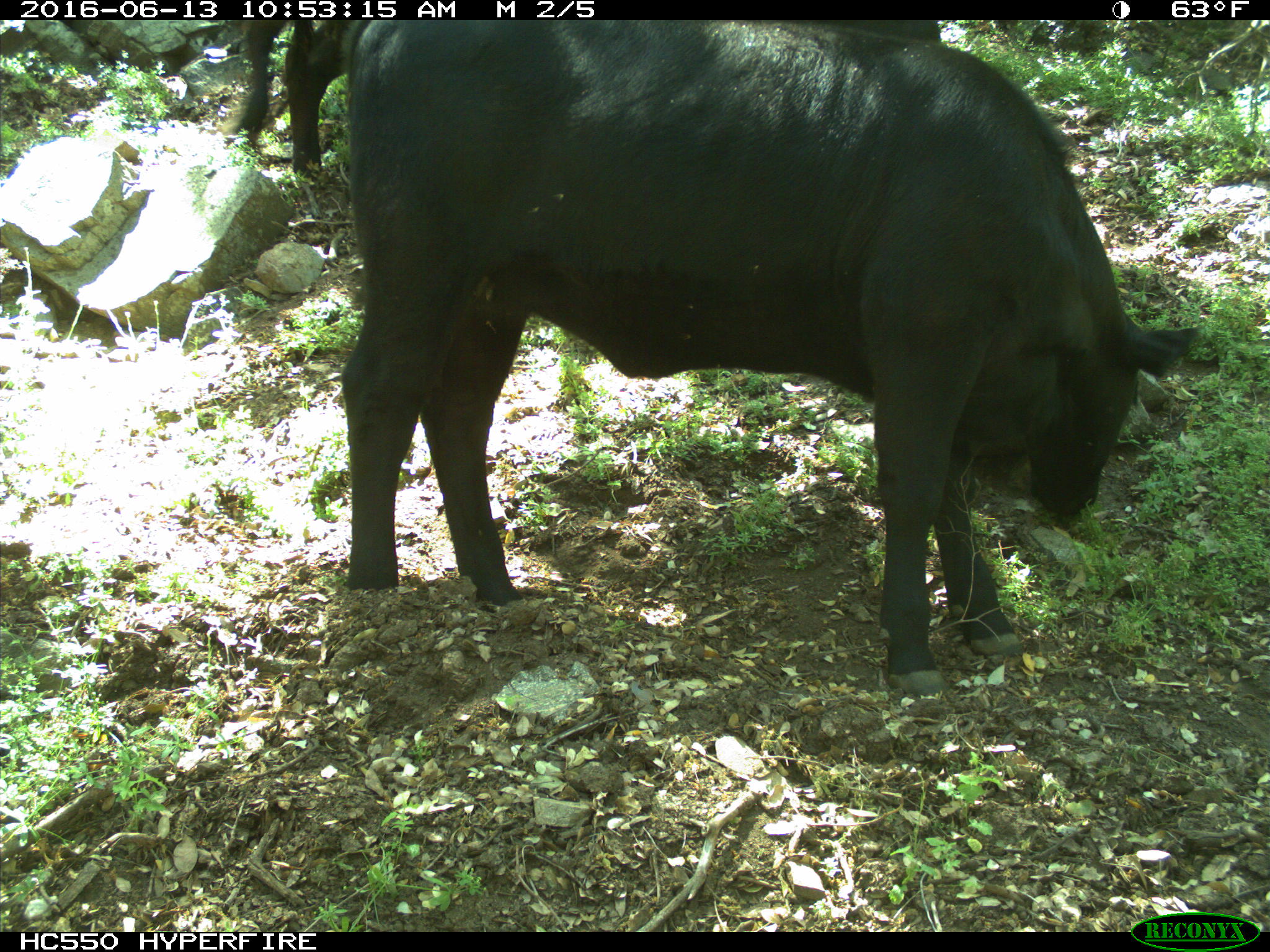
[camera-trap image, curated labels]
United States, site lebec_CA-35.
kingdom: Animalia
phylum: Chordata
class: Mammalia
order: Artiodactyla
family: Bovidae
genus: Bos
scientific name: Bos taurus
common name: domestic cow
Bos taurus (domestic cow).